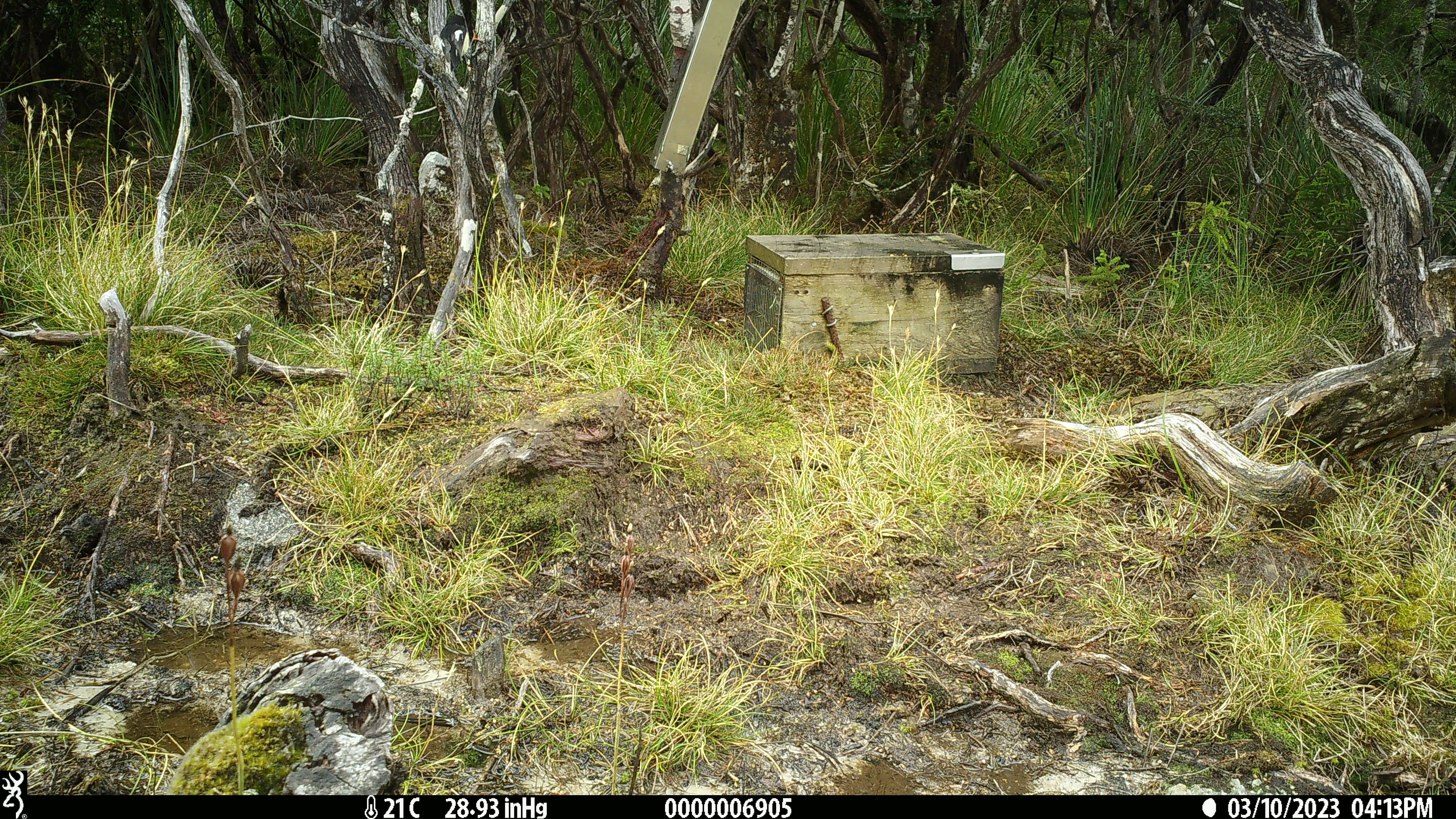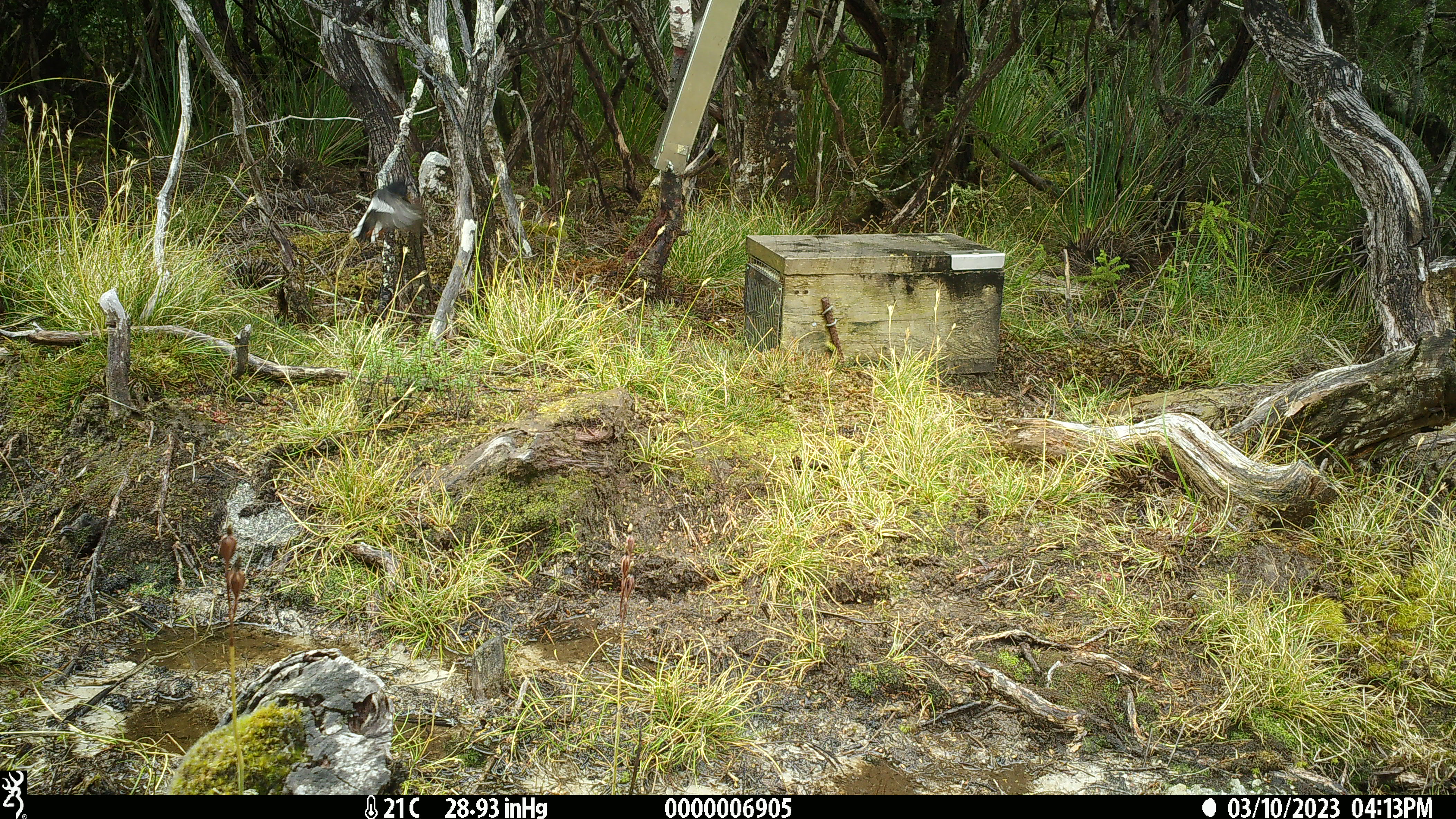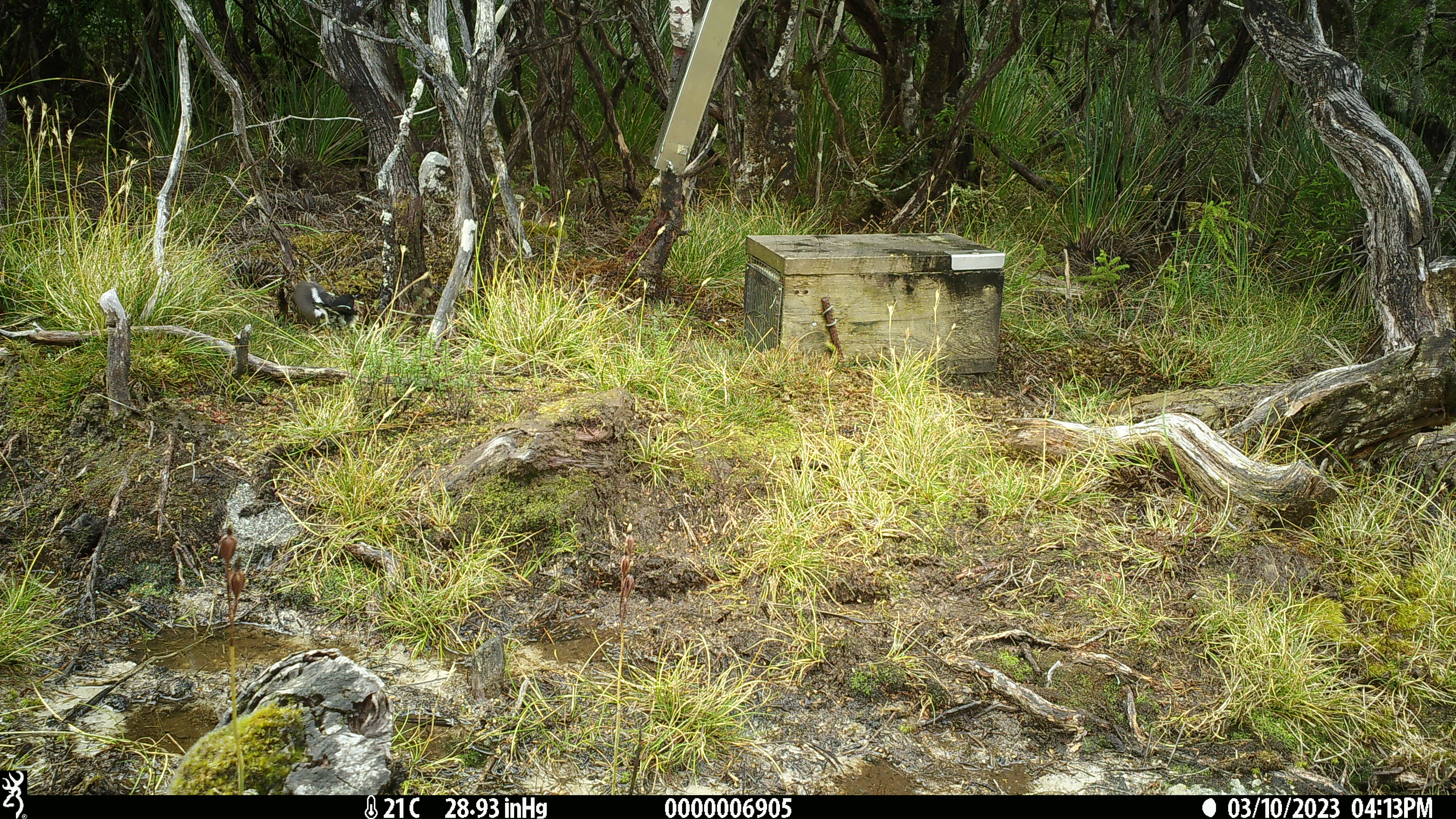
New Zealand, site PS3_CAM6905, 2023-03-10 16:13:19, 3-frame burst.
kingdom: Animalia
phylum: Chordata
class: Aves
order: Passeriformes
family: Petroicidae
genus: Petroica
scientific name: Petroica macrocephala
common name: tomtit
Tomtit (Petroica macrocephala).